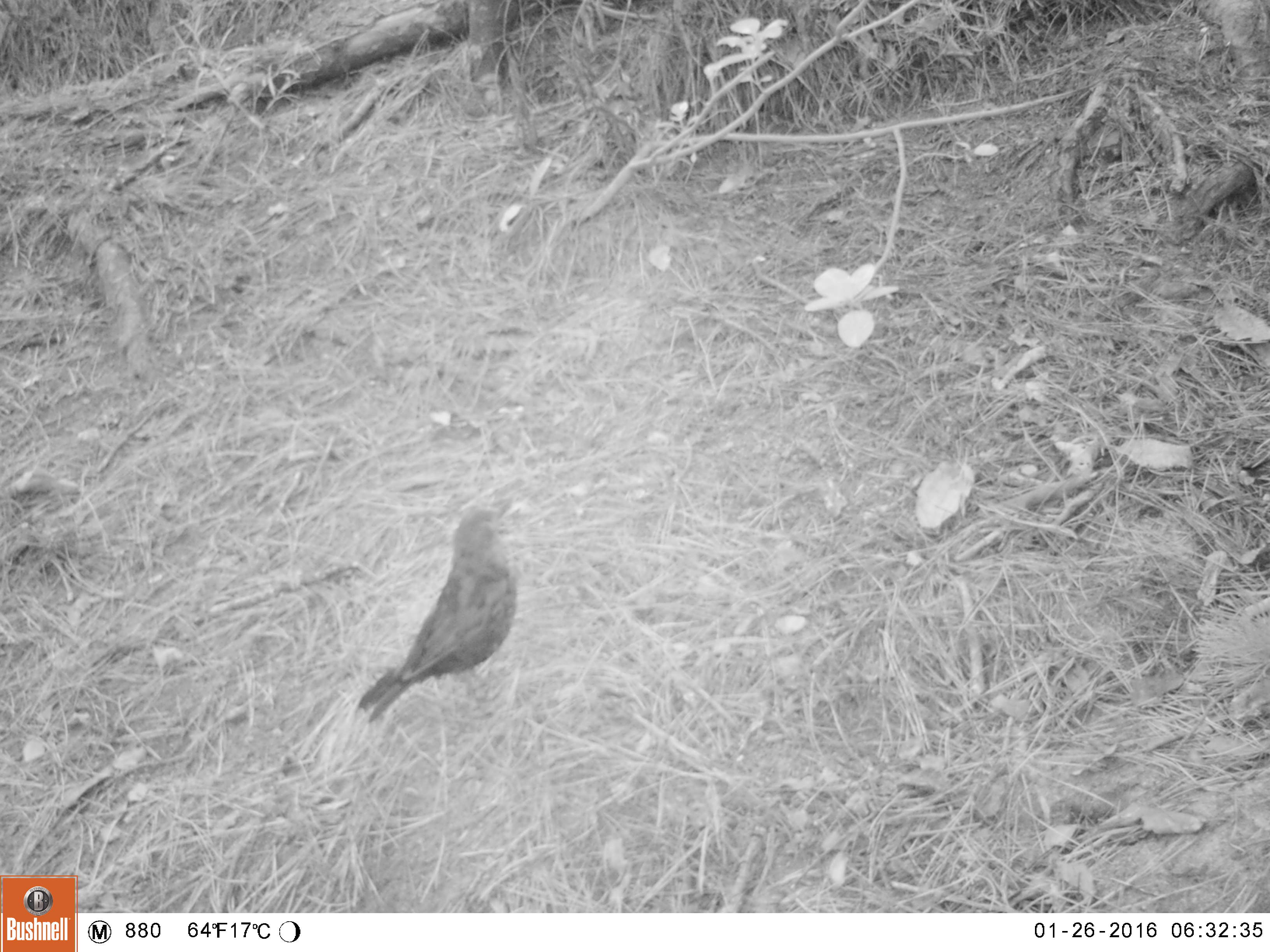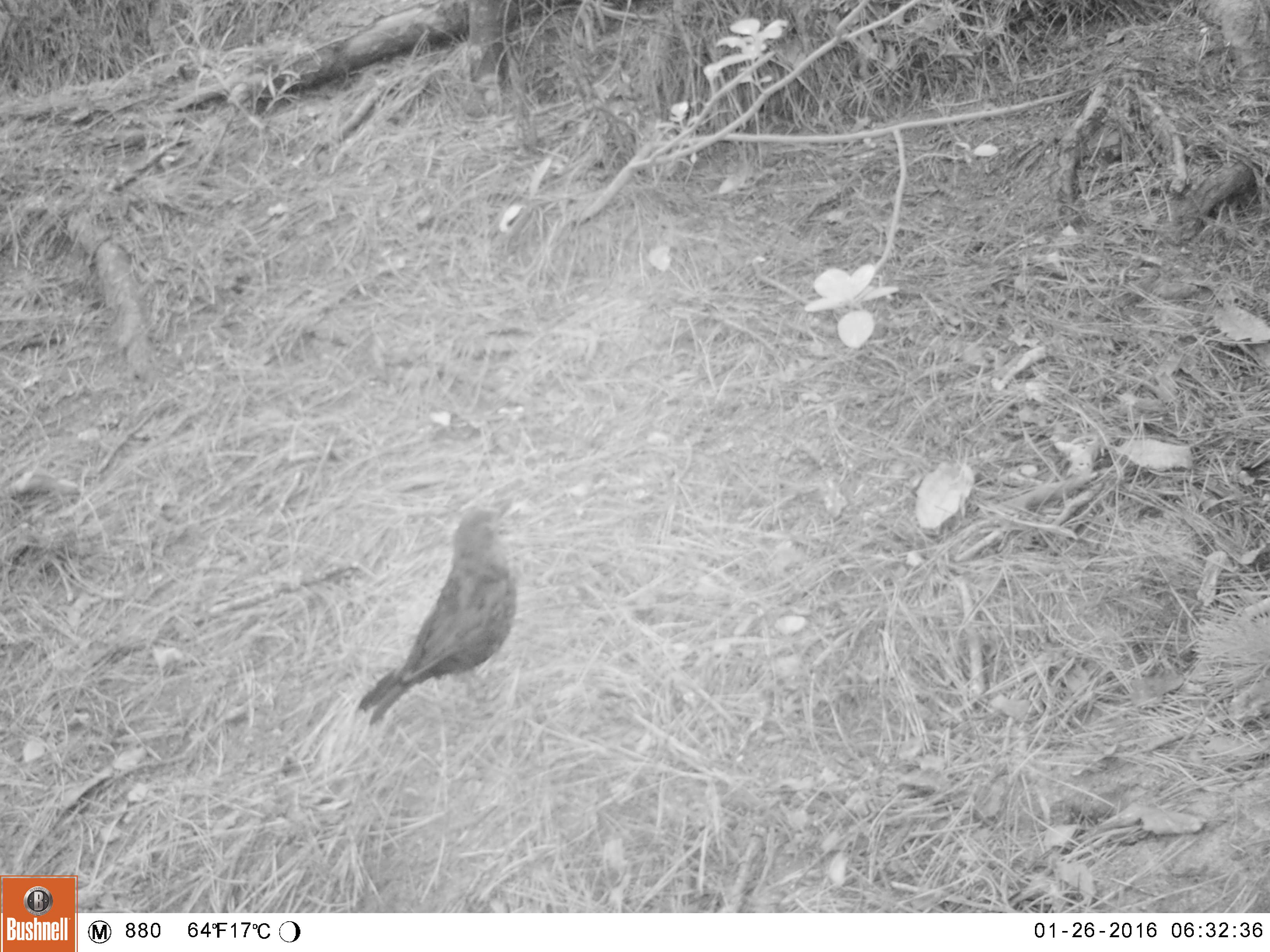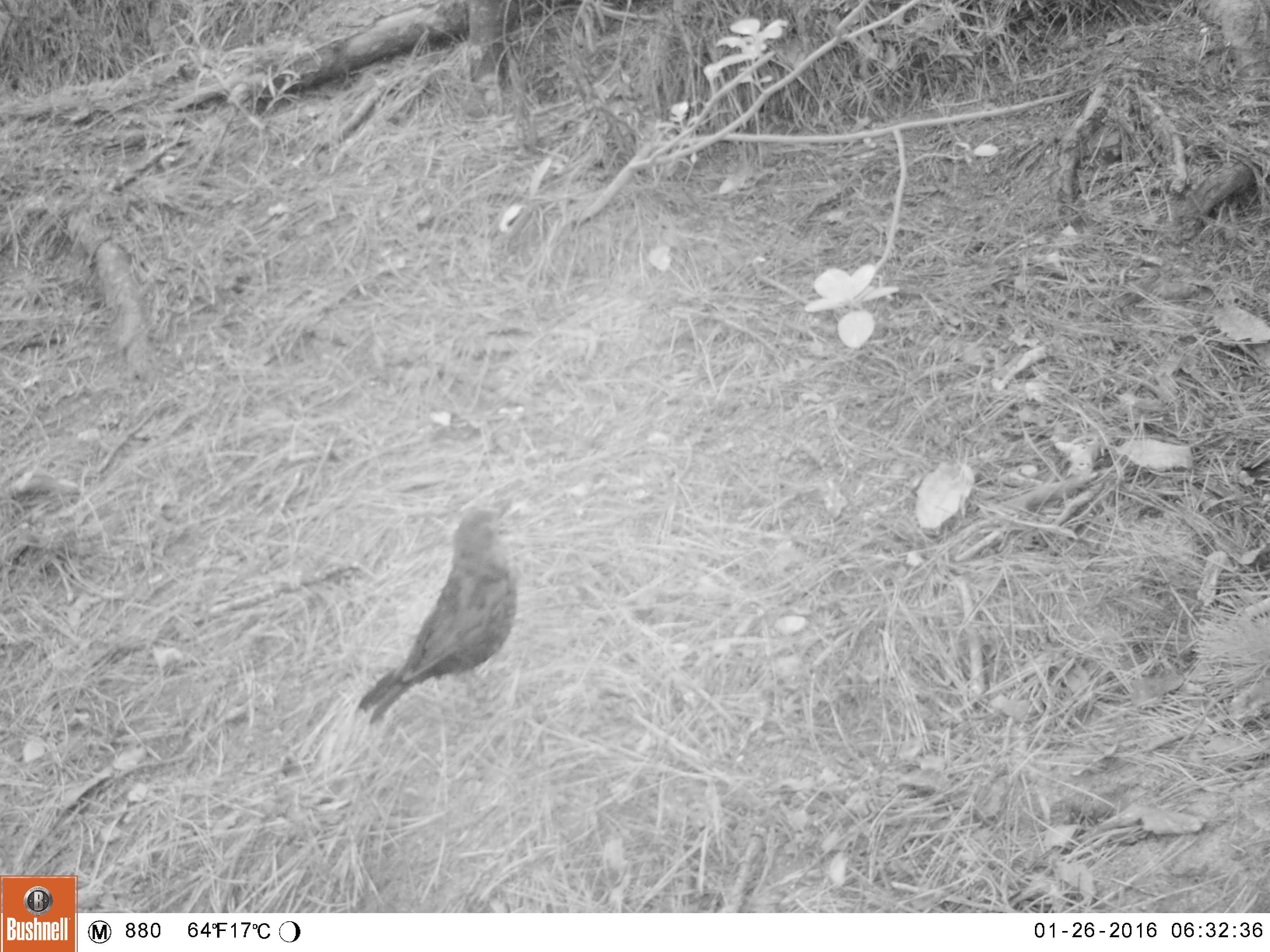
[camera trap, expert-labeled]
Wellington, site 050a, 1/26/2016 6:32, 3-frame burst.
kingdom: Animalia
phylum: Chordata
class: Aves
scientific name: Aves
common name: bird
Bird (Aves).